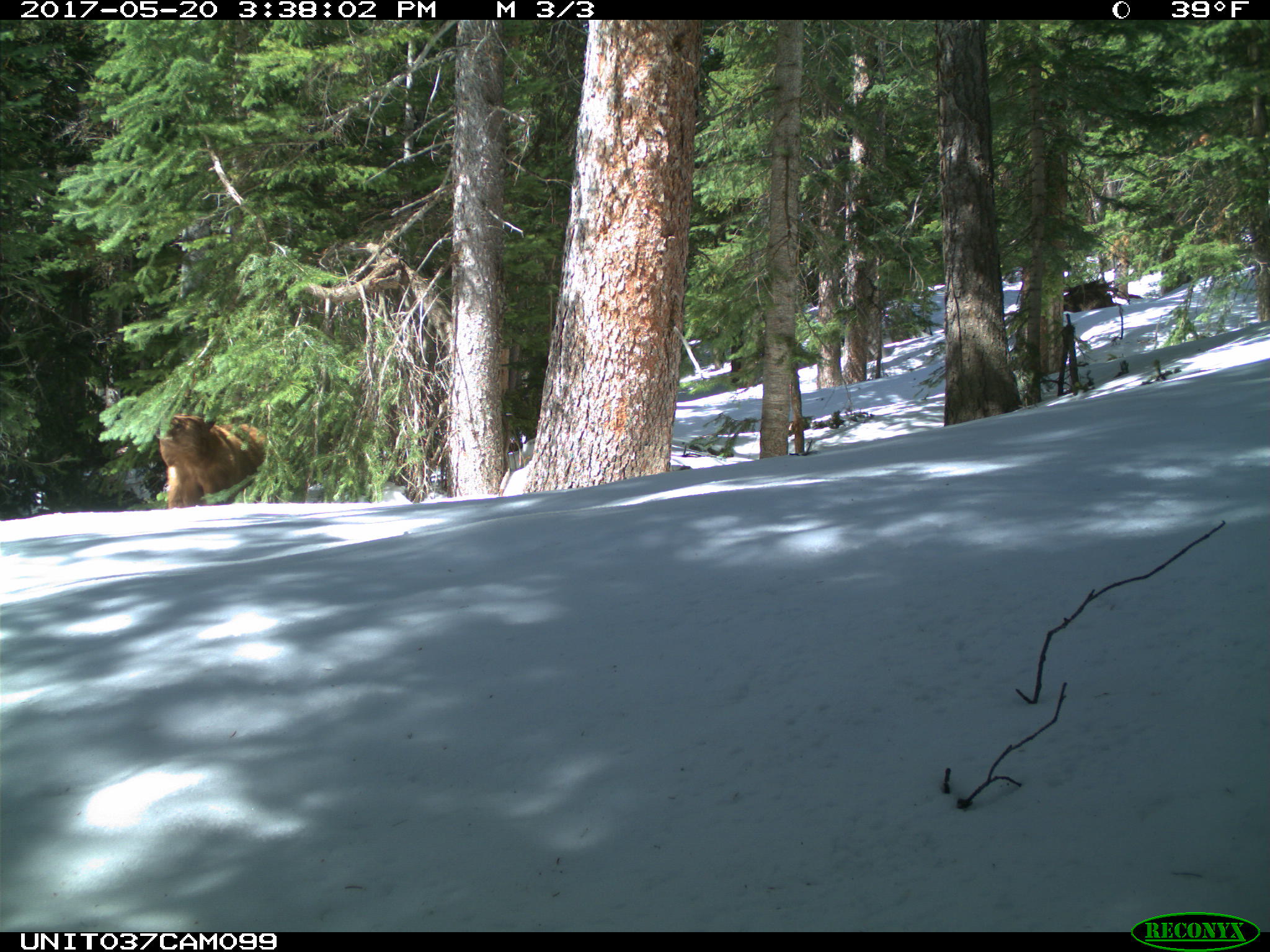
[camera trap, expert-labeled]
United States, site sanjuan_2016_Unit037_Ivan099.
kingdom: Animalia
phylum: Chordata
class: Mammalia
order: Carnivora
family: Ursidae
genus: Ursus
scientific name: Ursus americanus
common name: american black bear